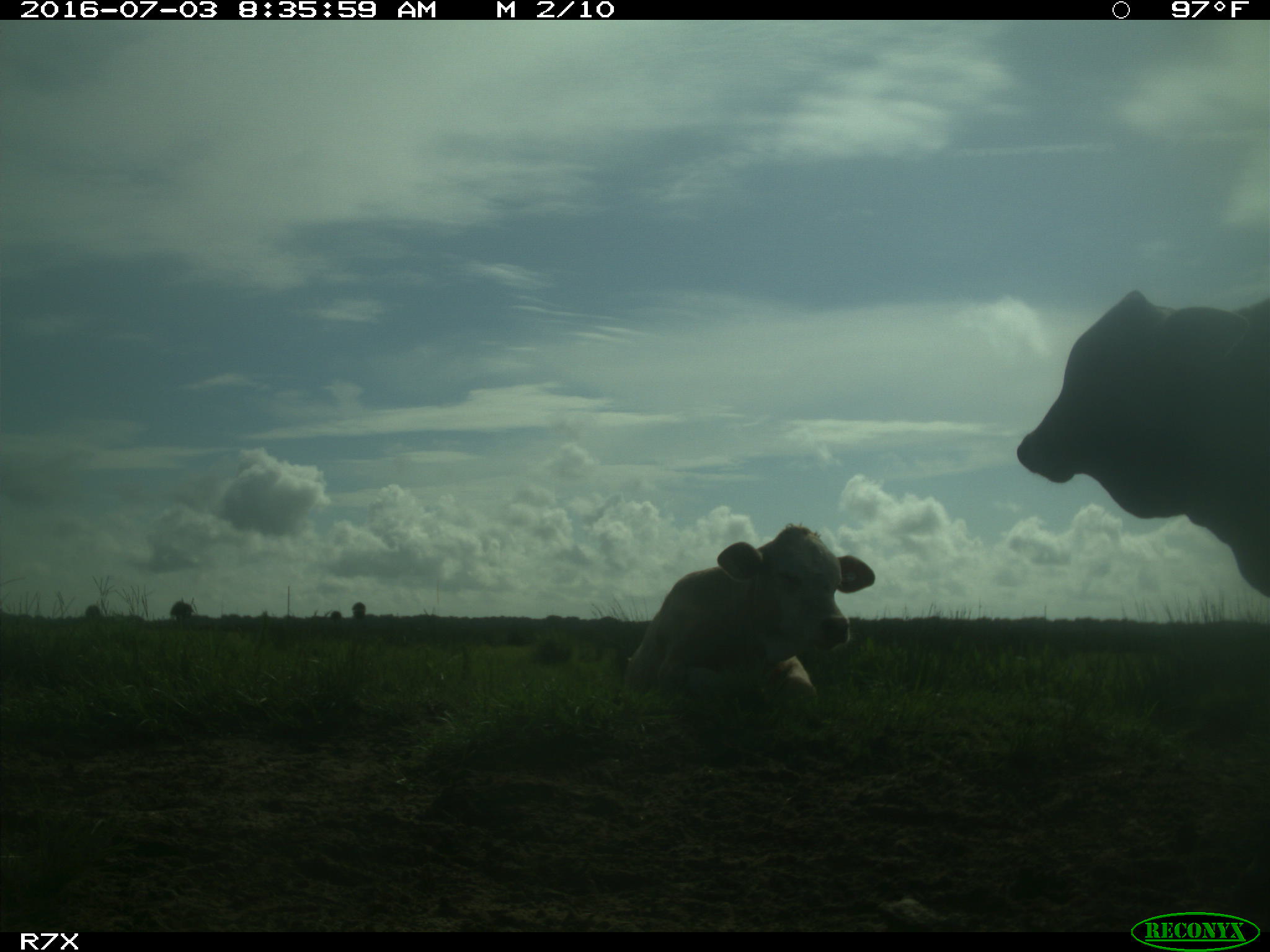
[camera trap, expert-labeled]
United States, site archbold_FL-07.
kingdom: Animalia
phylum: Chordata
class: Mammalia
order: Artiodactyla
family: Bovidae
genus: Bos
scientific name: Bos taurus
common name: domestic cow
Bos taurus (domestic cow).